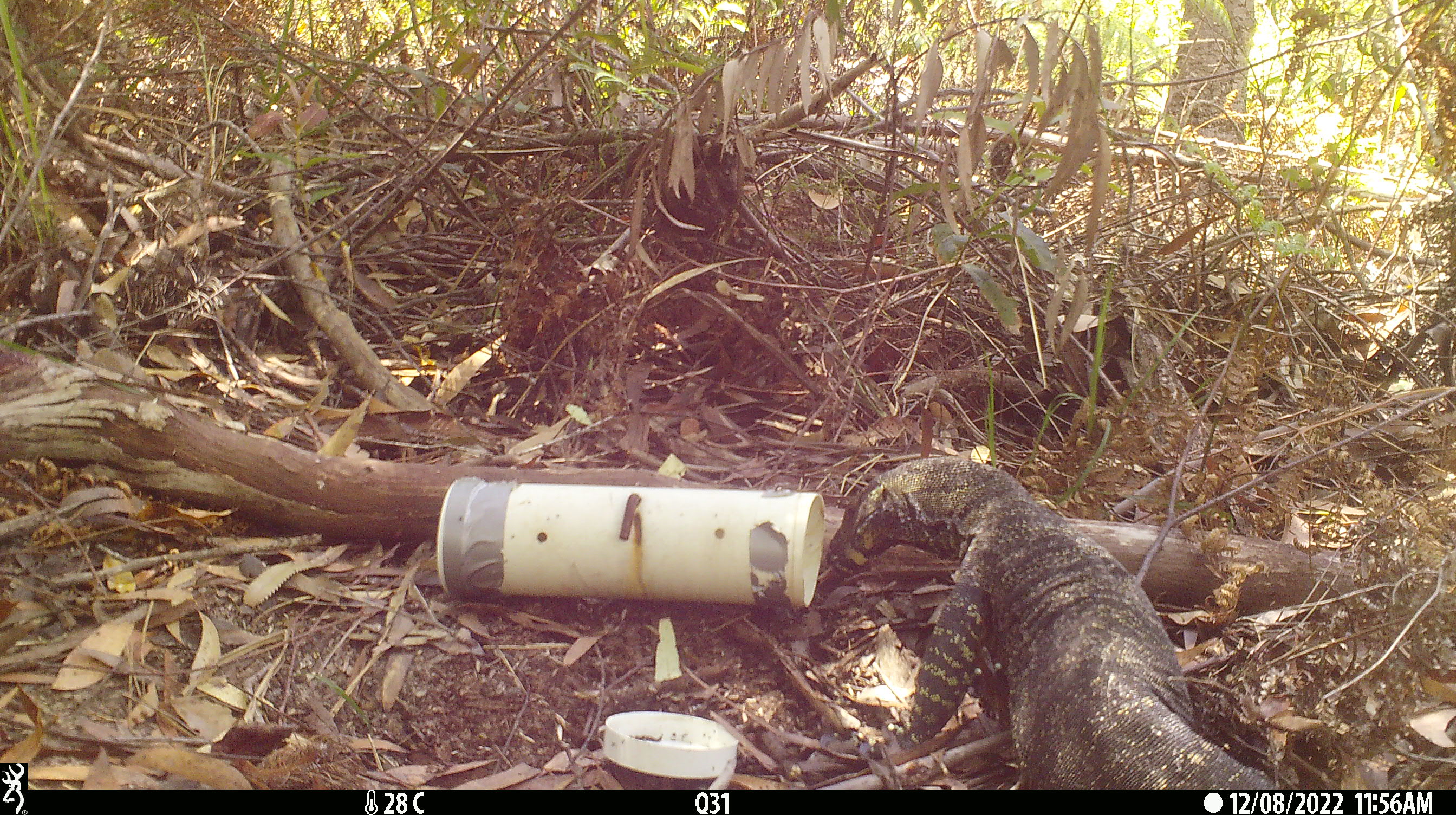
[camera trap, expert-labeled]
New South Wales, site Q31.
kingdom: Animalia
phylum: Chordata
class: Reptilia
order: Squamata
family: Varanidae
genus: Varanus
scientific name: Varanus varius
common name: lace monitor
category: goanna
Goanna (lace monitor) (Varanus varius).